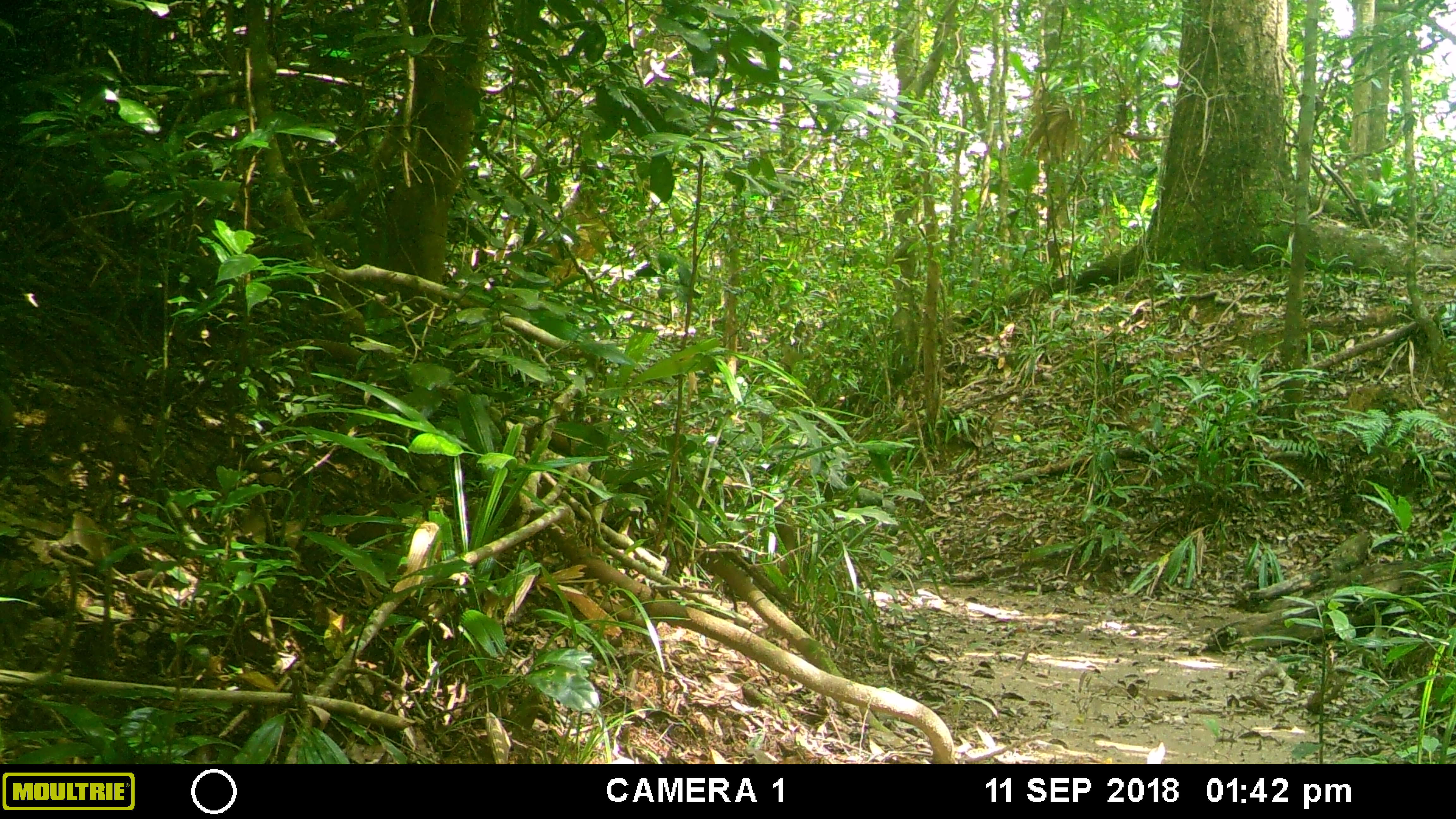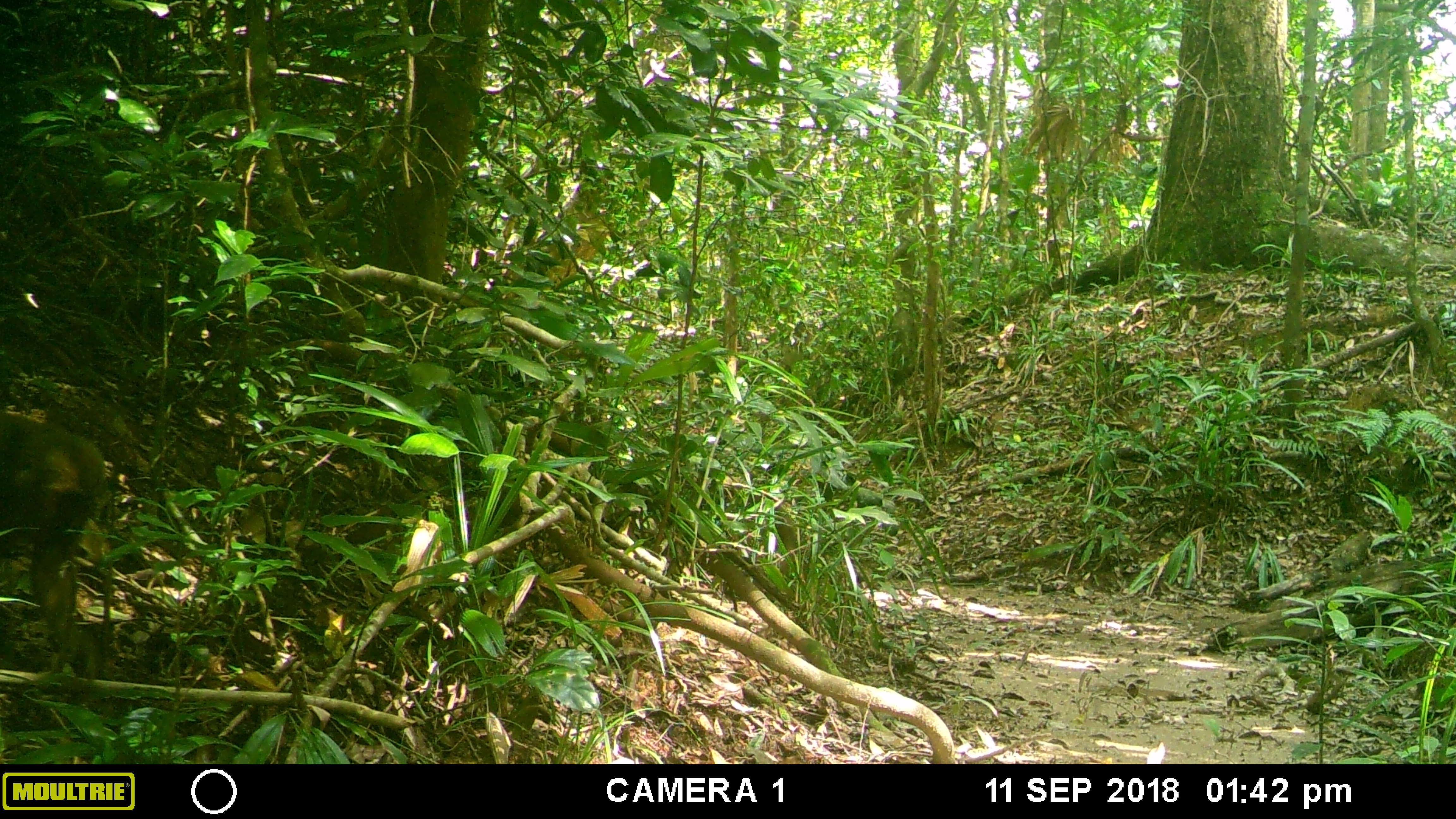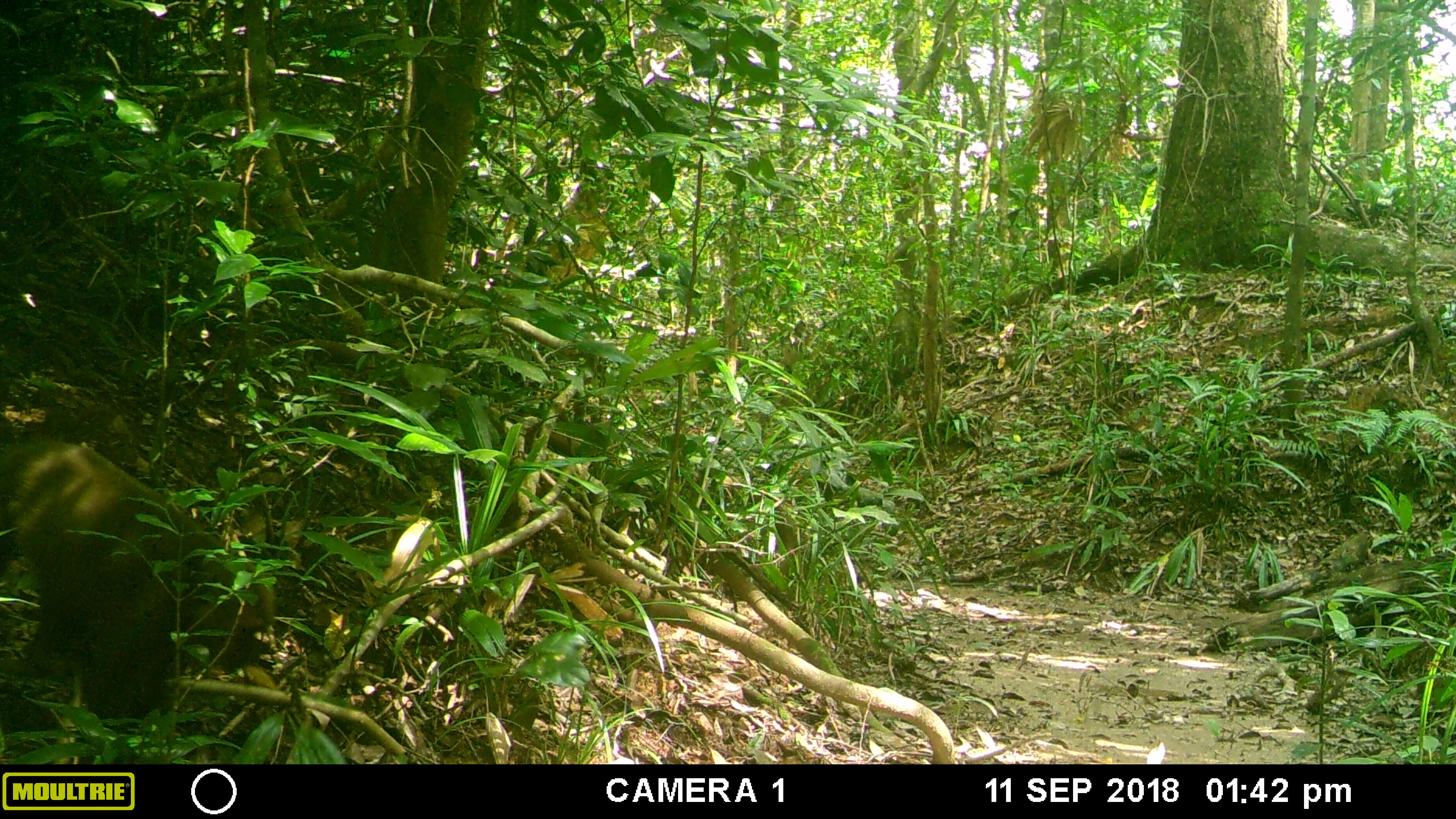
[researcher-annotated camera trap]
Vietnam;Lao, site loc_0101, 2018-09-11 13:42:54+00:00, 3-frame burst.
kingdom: Animalia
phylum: Chordata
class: Mammalia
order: Primates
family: Cercopithecidae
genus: Macaca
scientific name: Macaca arctoides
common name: stump-tailed macaque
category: stump tailed macaque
Stump tailed macaque (stump-tailed macaque) (Macaca arctoides). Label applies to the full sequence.